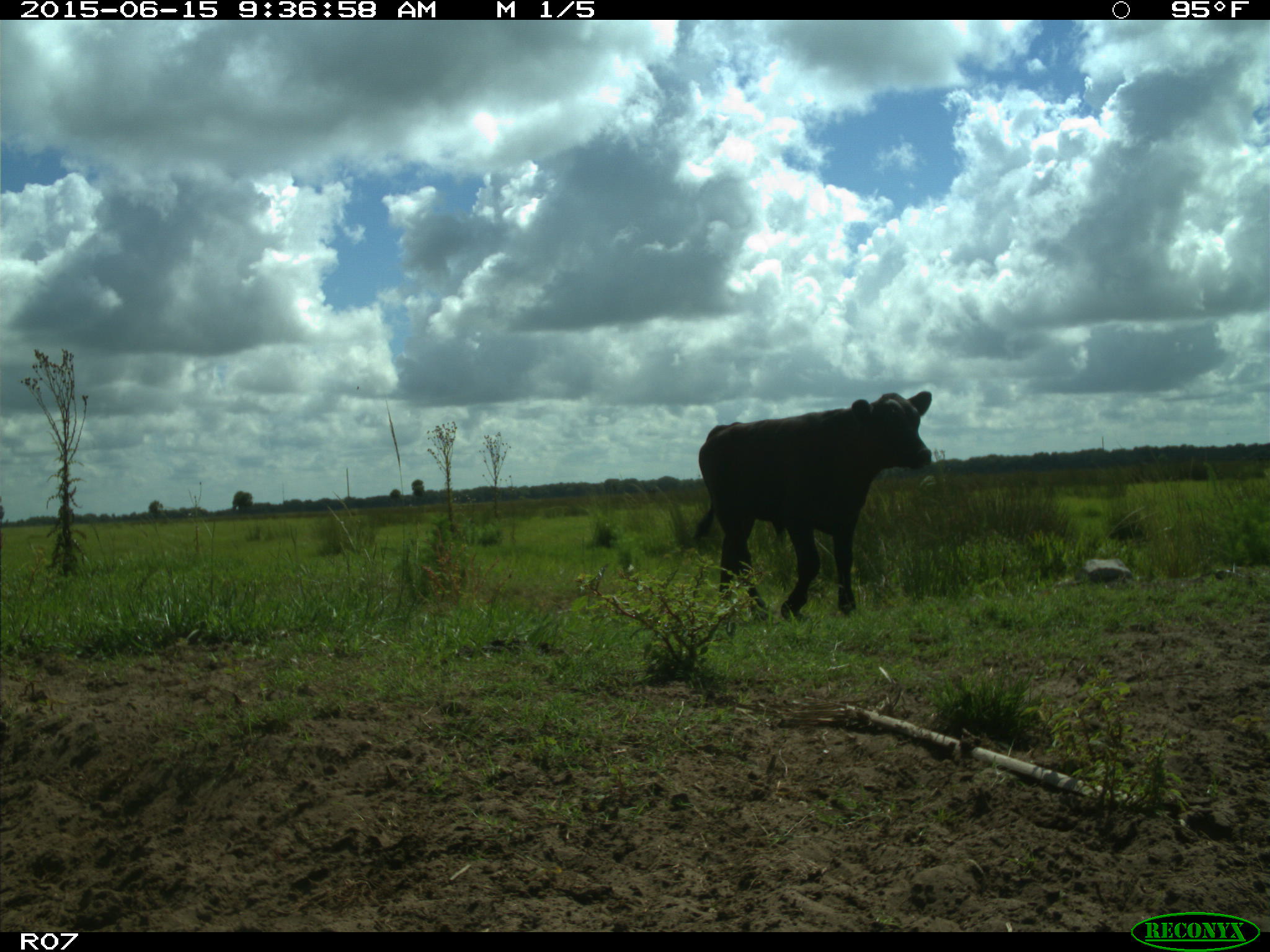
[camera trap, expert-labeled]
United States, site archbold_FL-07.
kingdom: Animalia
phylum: Chordata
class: Mammalia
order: Artiodactyla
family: Bovidae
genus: Bos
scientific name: Bos taurus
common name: domestic cow